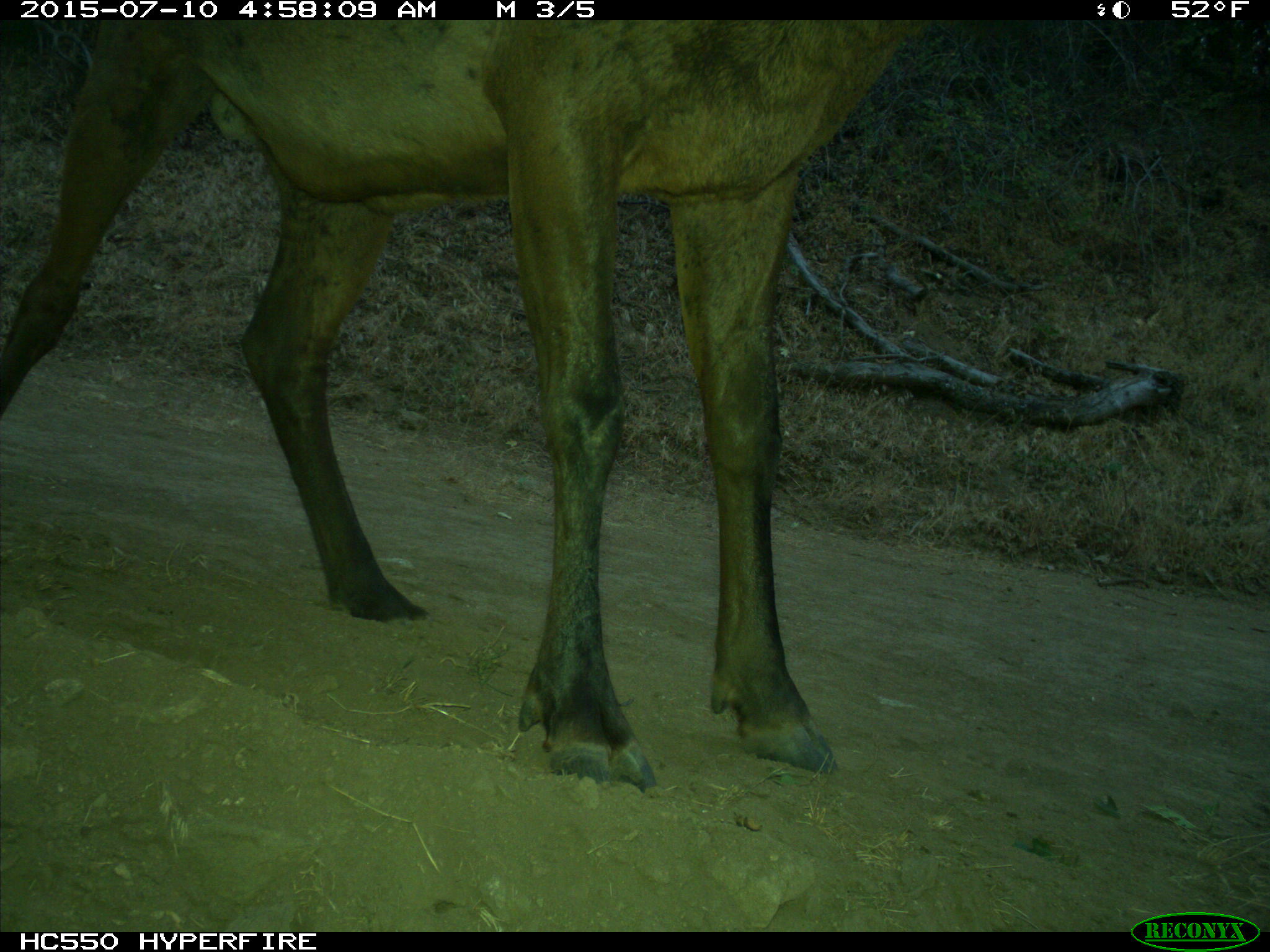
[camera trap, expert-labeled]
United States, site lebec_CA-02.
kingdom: Animalia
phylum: Chordata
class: Mammalia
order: Artiodactyla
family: Cervidae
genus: Cervus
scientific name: Cervus canadensis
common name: elk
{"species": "Cervus canadensis (elk)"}